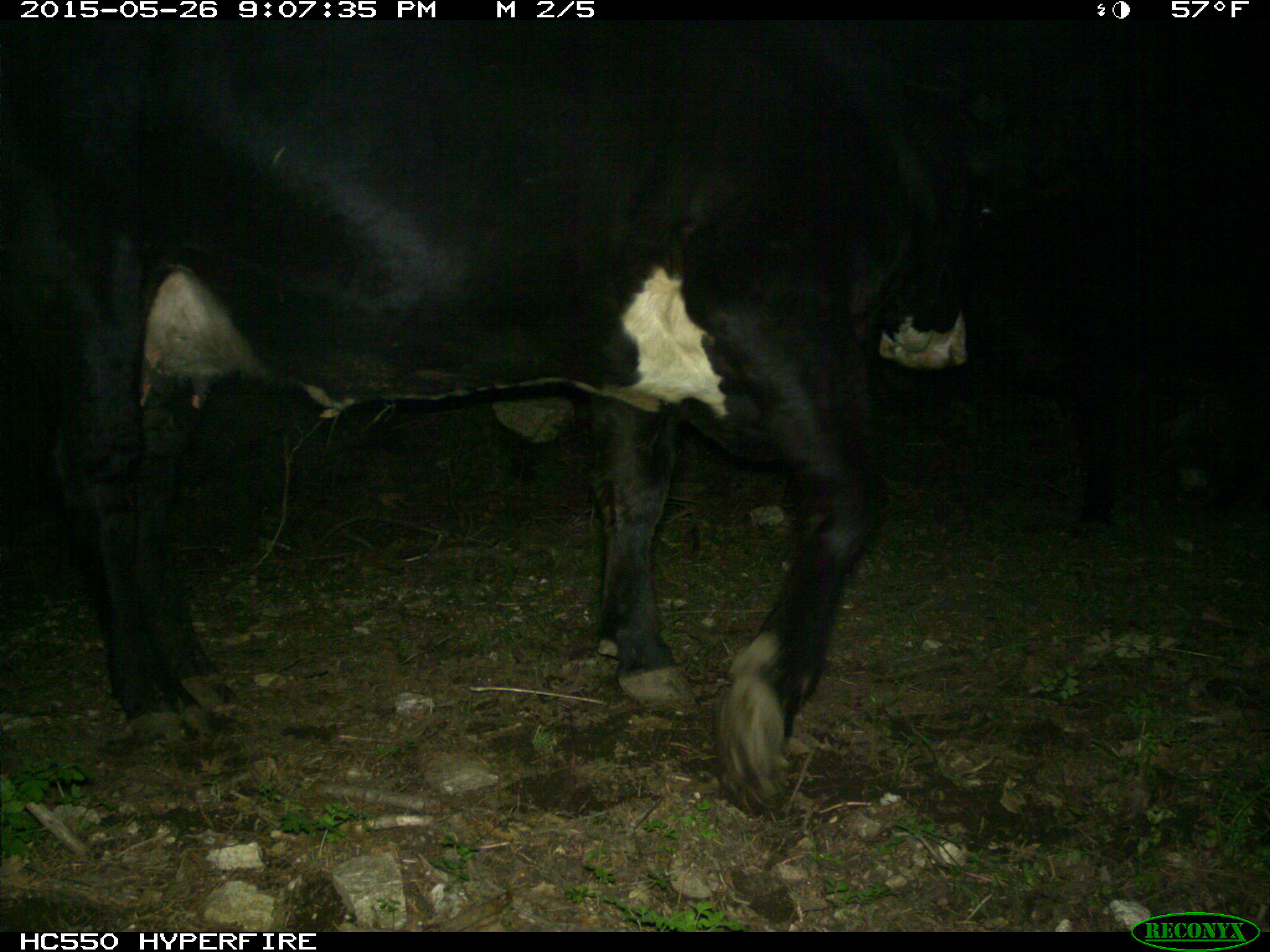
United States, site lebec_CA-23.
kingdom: Animalia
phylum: Chordata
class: Mammalia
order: Artiodactyla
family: Bovidae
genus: Bos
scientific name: Bos taurus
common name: domestic cow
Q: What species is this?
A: Bos taurus (domestic cow).